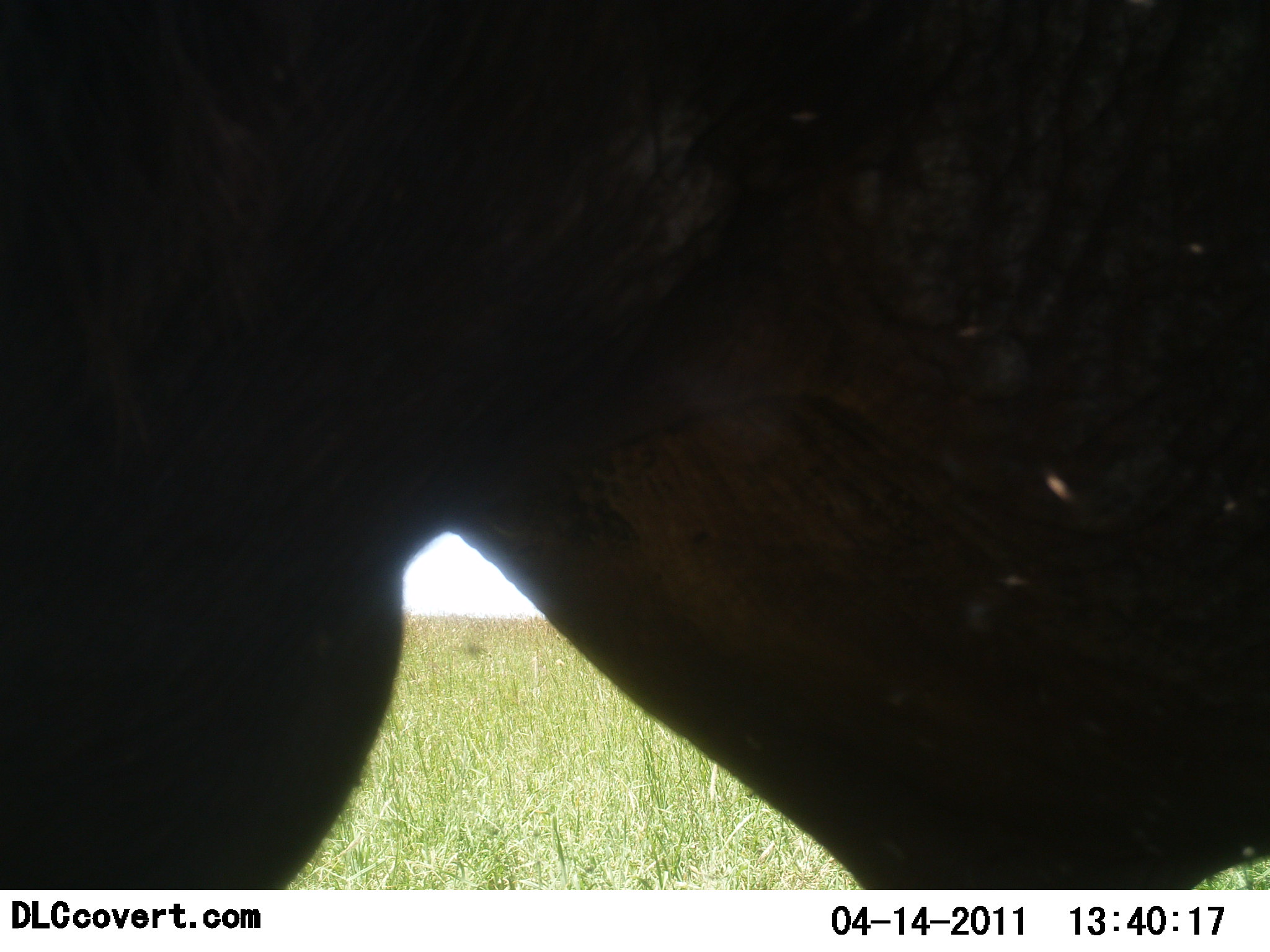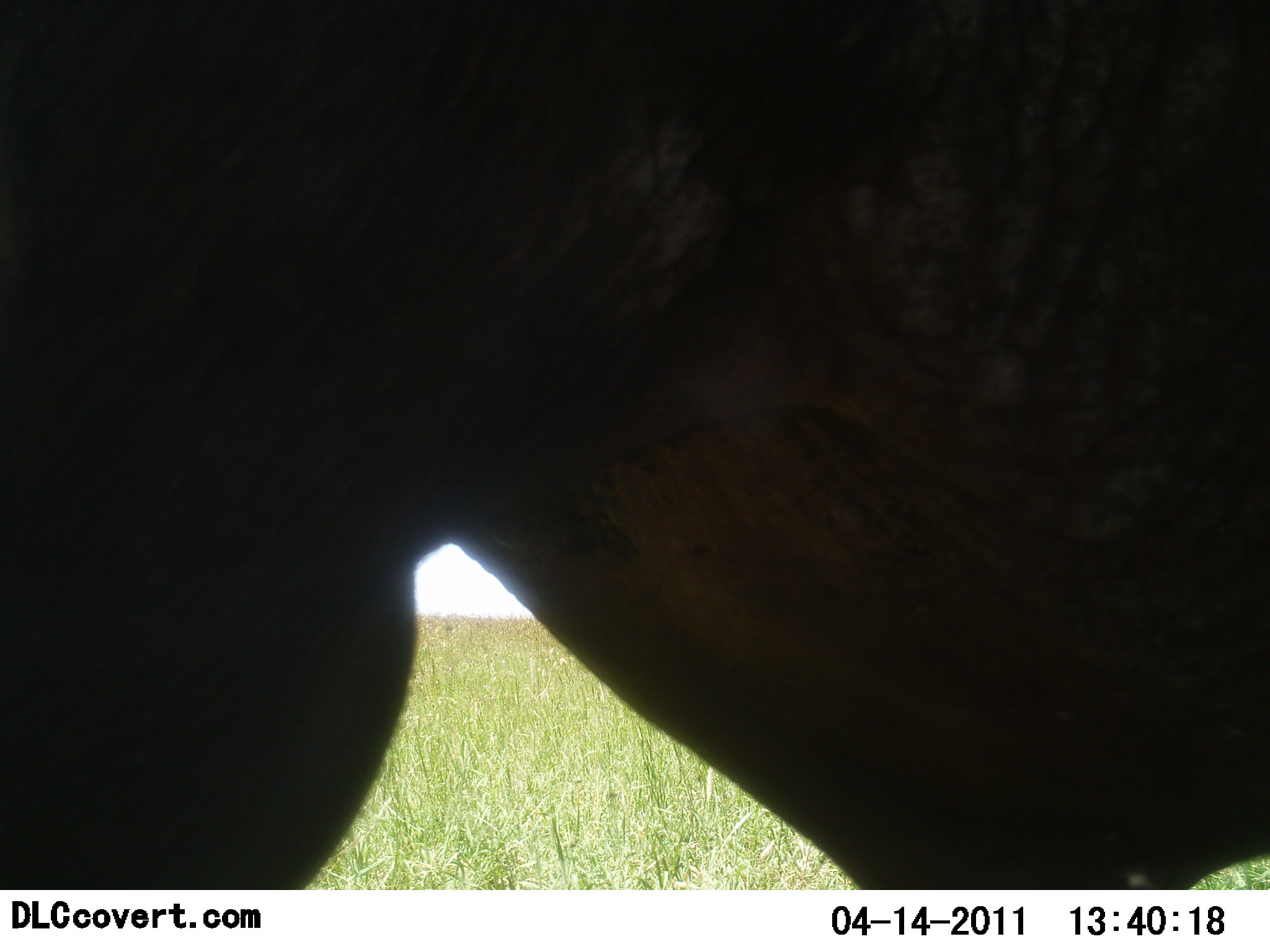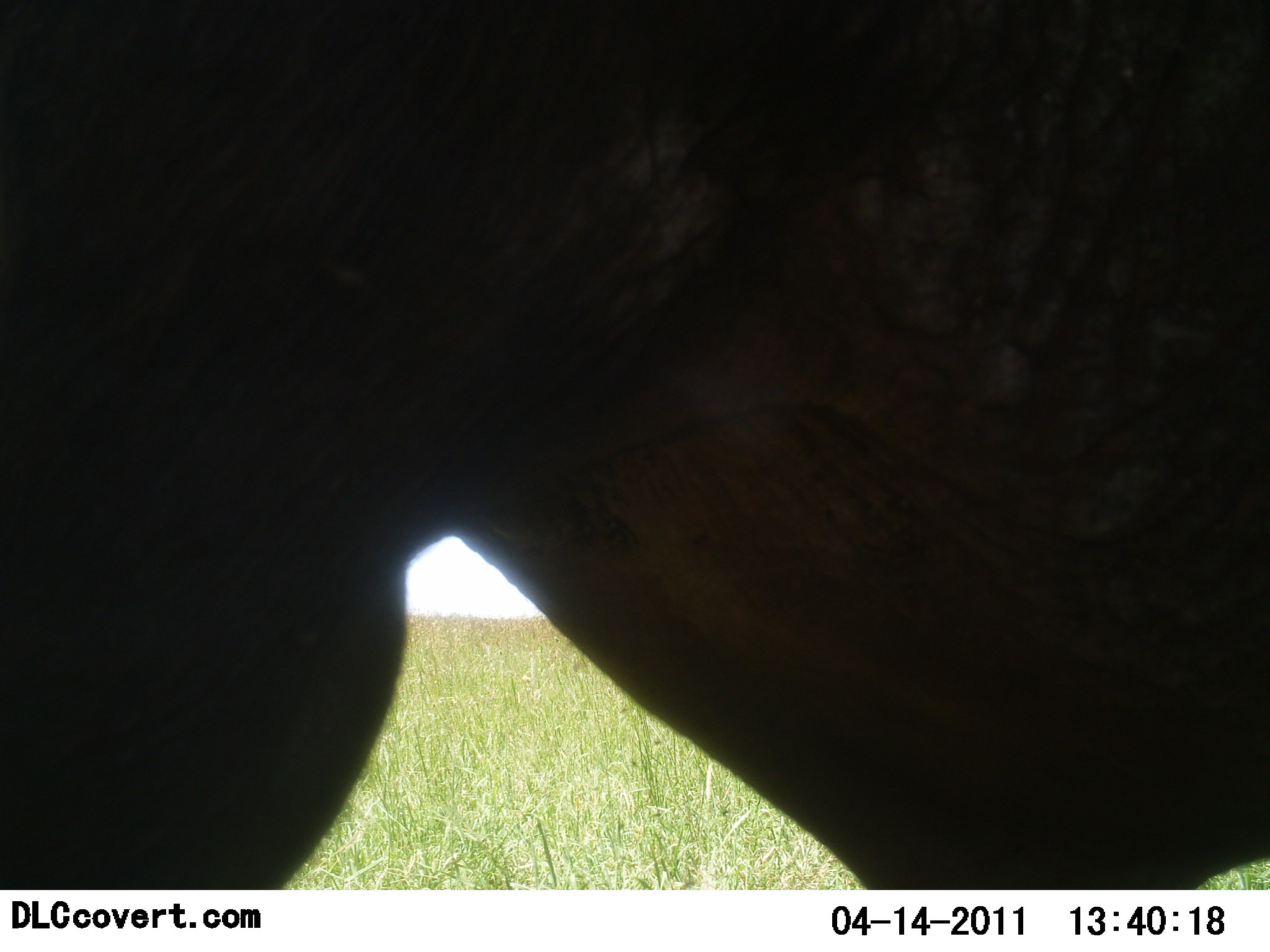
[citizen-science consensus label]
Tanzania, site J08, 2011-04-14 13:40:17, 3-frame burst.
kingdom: Animalia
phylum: Chordata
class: Mammalia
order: Proboscidea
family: Elephantidae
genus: Loxodonta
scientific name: Loxodonta africana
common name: african bush elephant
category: elephant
Elephant (african bush elephant) (Loxodonta africana), count 1. Behavior (volunteer vote fractions): standing 80%, resting 0%, moving 0%, interacting 40%. Young present (vote fraction): 0%. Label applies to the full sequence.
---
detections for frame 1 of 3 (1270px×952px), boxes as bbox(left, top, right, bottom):
animal: bbox(2, 0, 1270, 890)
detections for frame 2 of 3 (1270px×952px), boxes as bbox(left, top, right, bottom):
animal: bbox(2, 2, 1270, 888)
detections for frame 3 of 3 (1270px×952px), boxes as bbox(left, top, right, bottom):
animal: bbox(1, 0, 1270, 889)